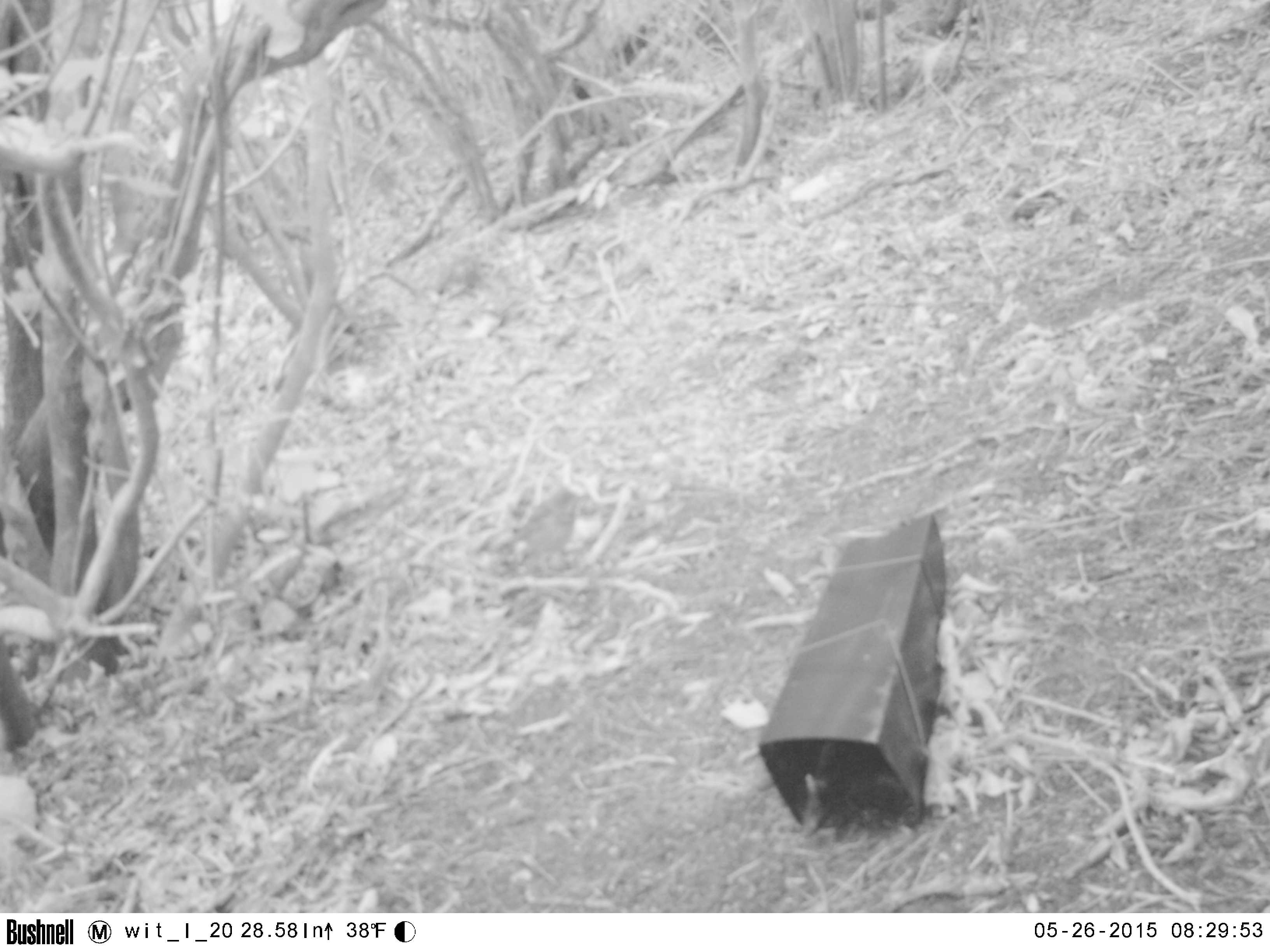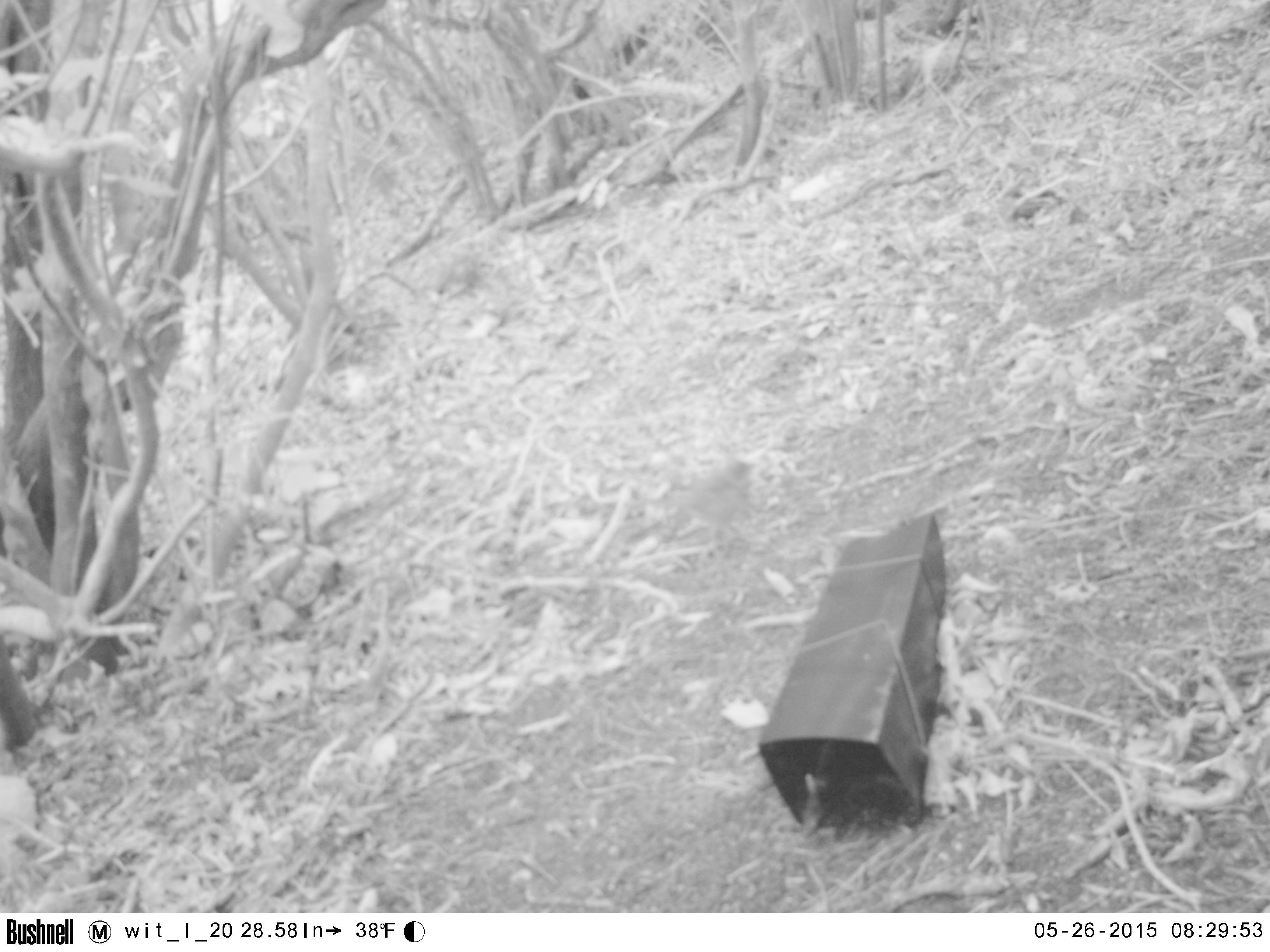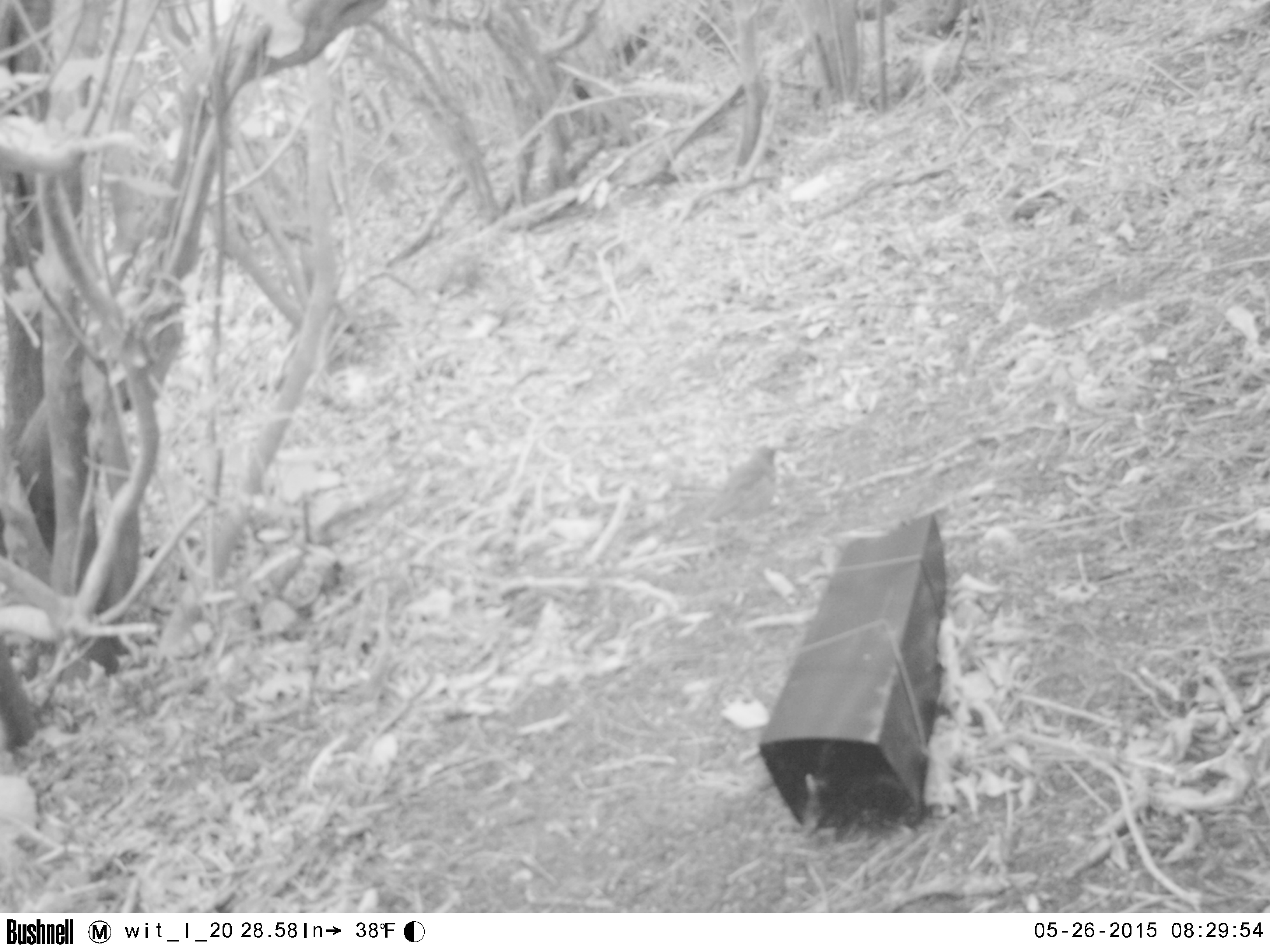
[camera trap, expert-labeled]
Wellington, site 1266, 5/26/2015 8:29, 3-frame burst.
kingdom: Animalia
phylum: Chordata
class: Aves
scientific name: Aves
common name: bird